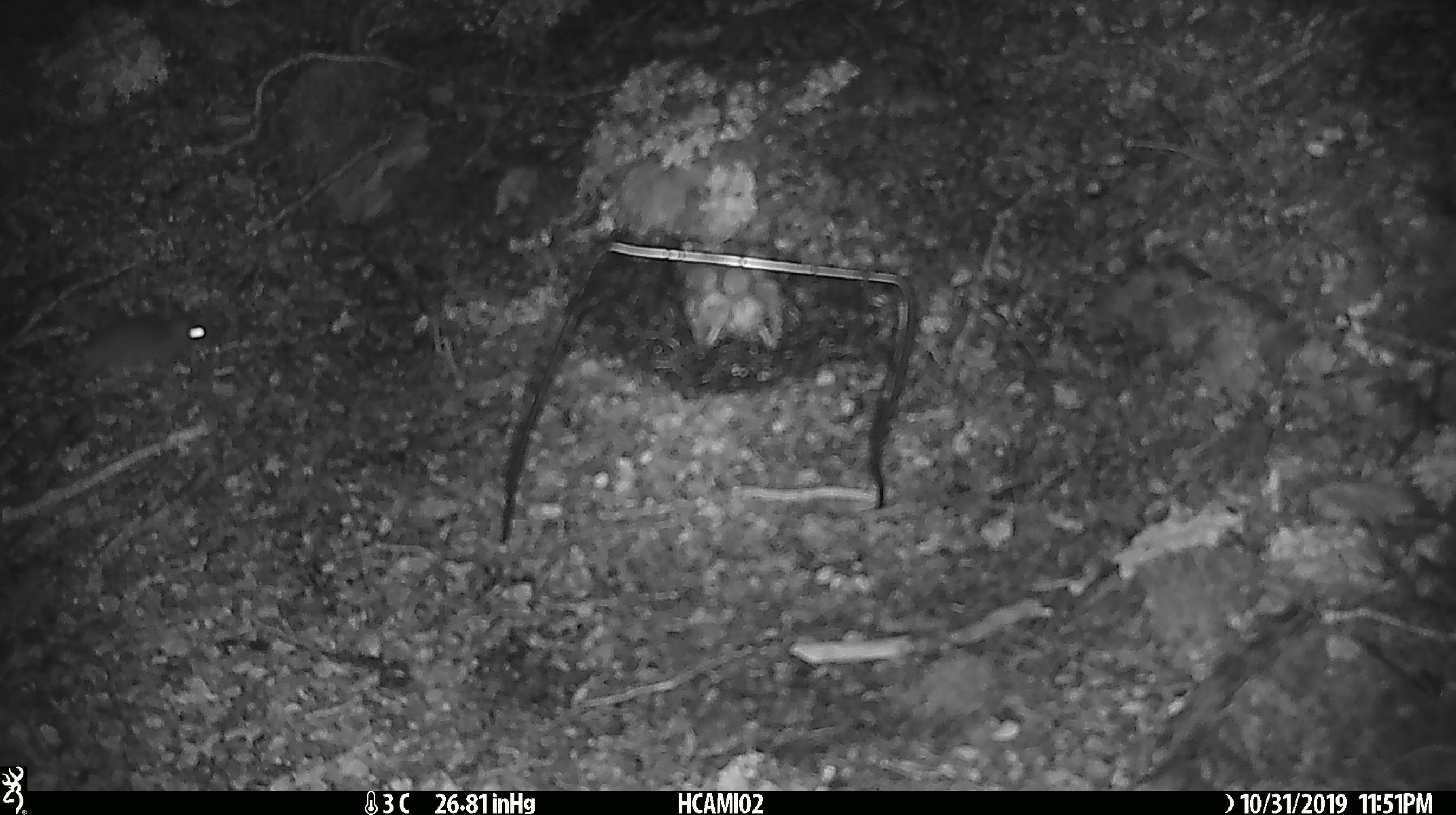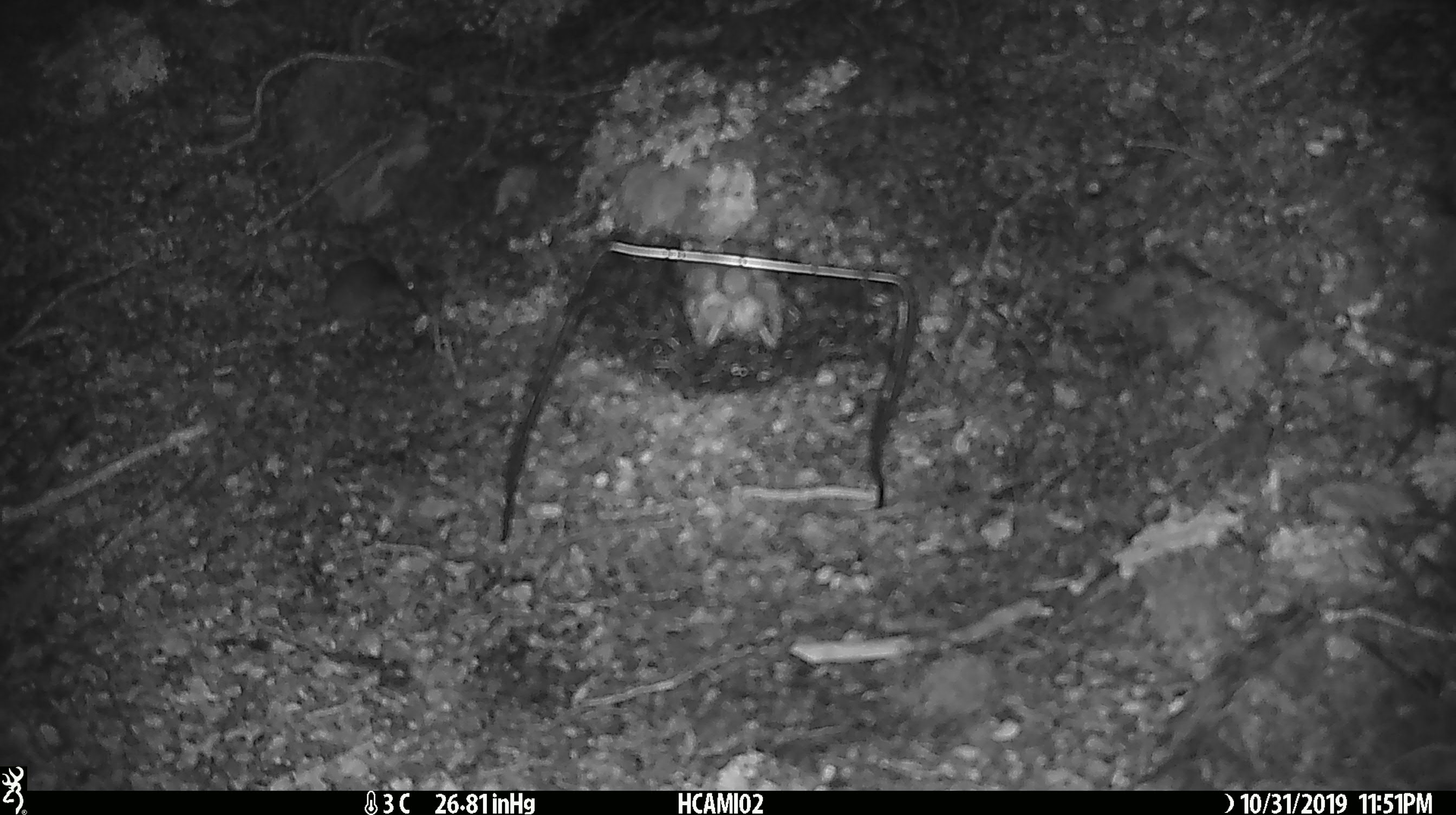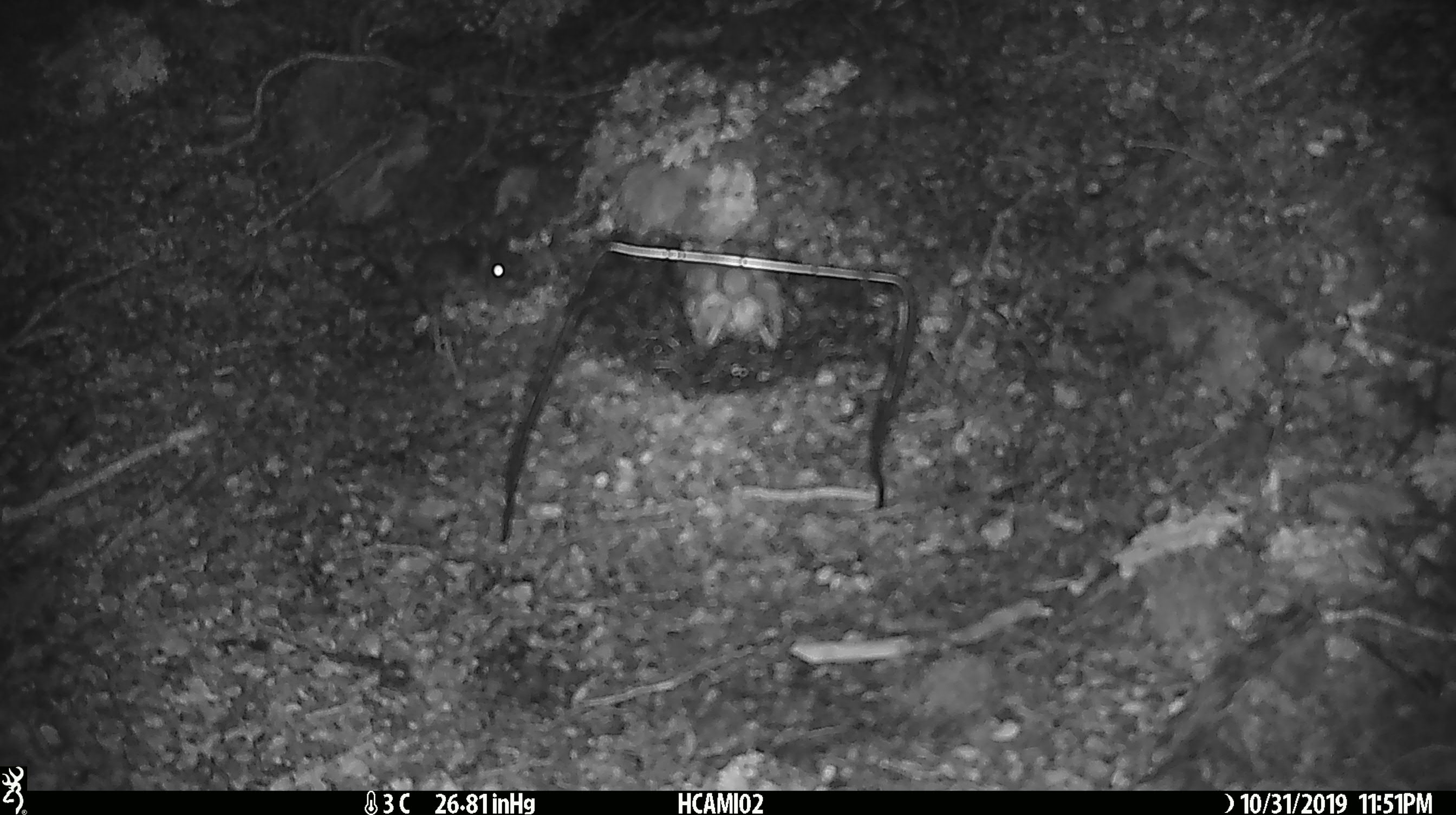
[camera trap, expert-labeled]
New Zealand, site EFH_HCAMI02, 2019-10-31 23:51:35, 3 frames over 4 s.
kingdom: Animalia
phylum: Chordata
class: Mammalia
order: Rodentia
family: Muridae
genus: Mus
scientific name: Mus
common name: mouse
Mouse (Mus).